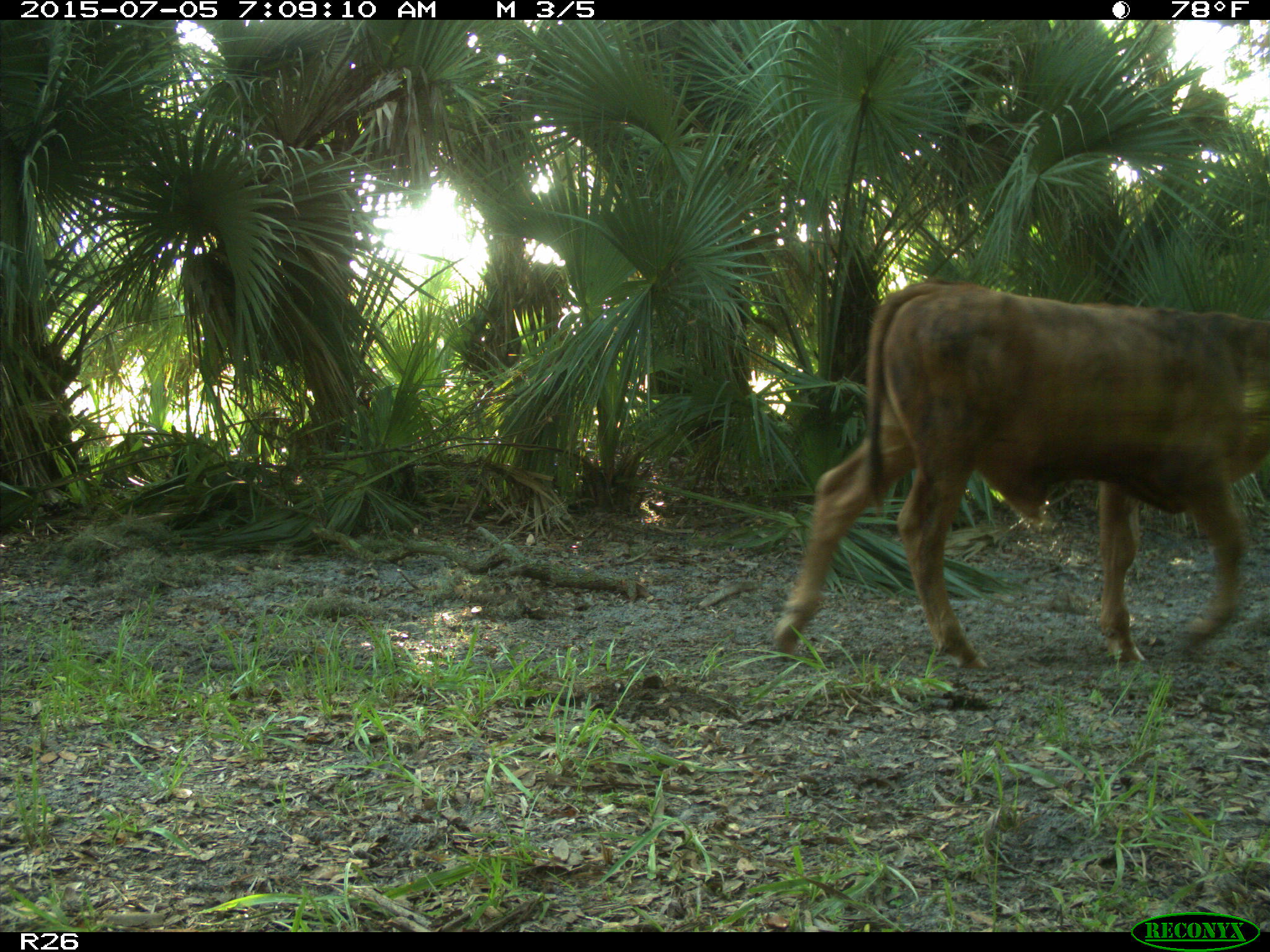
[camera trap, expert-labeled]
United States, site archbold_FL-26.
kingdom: Animalia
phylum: Chordata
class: Mammalia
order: Artiodactyla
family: Bovidae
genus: Bos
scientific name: Bos taurus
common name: domestic cow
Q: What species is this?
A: Bos taurus (domestic cow).